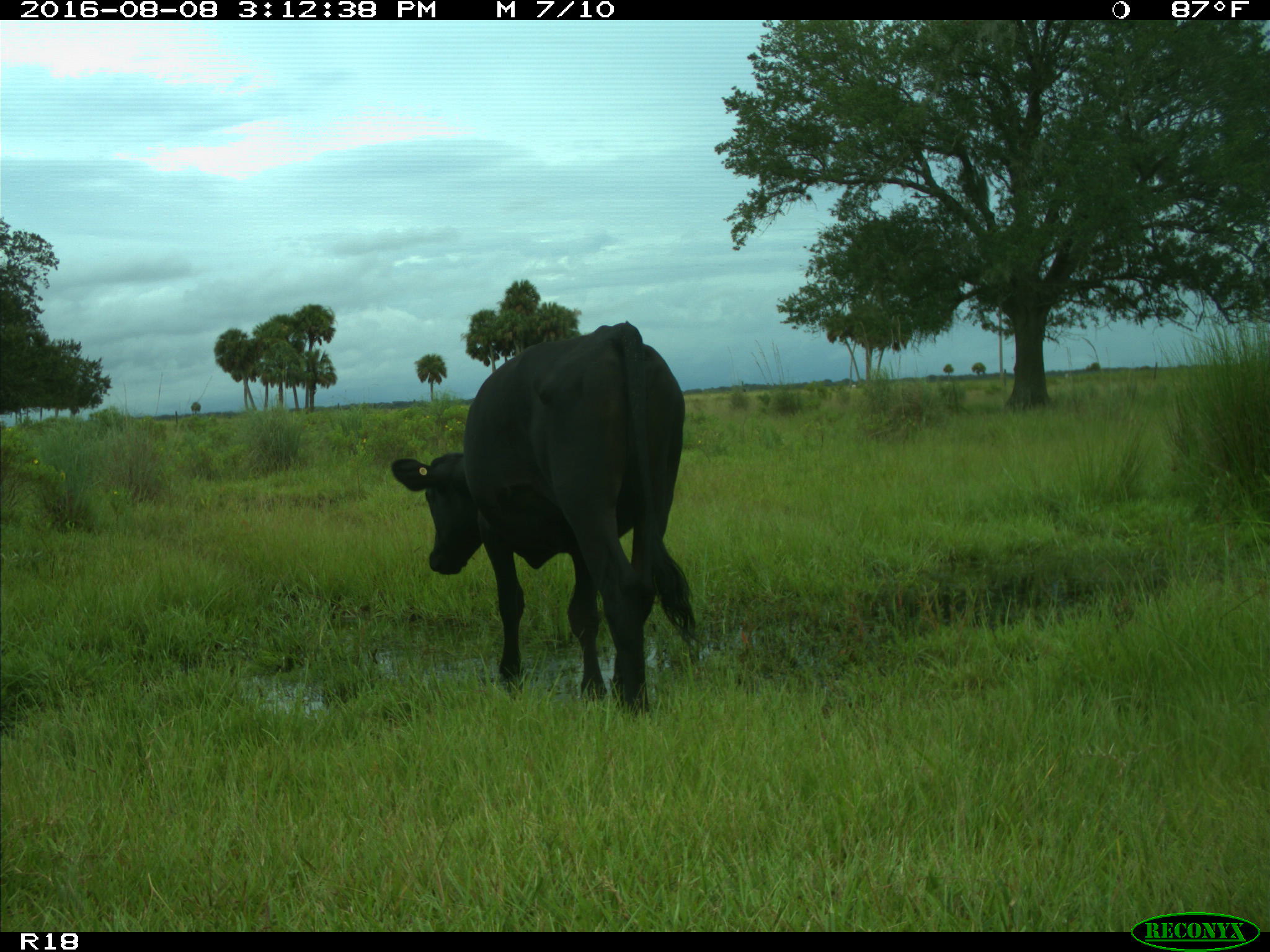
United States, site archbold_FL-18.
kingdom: Animalia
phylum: Chordata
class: Mammalia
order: Artiodactyla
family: Bovidae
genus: Bos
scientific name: Bos taurus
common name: domestic cow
Bos taurus (domestic cow).